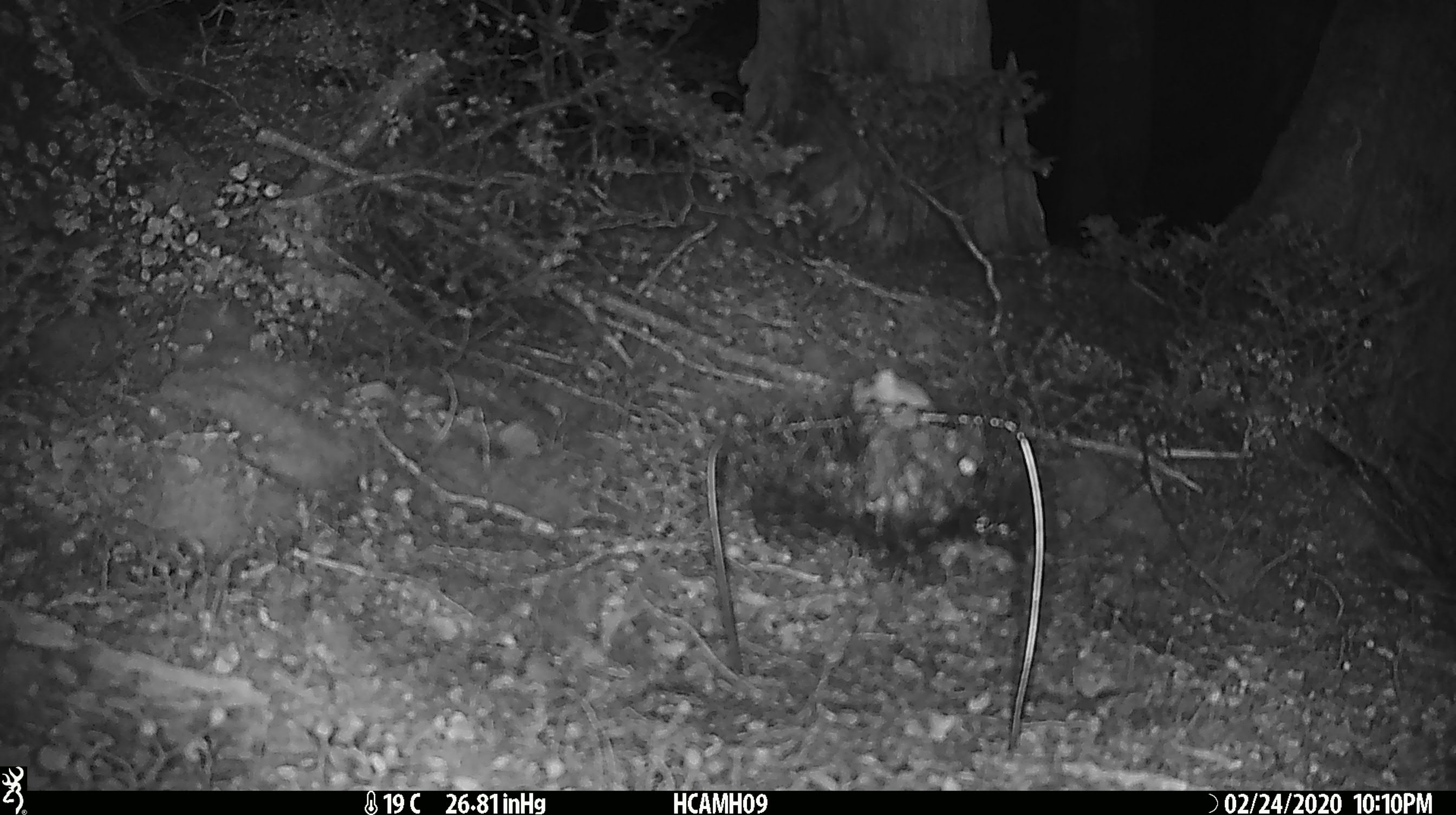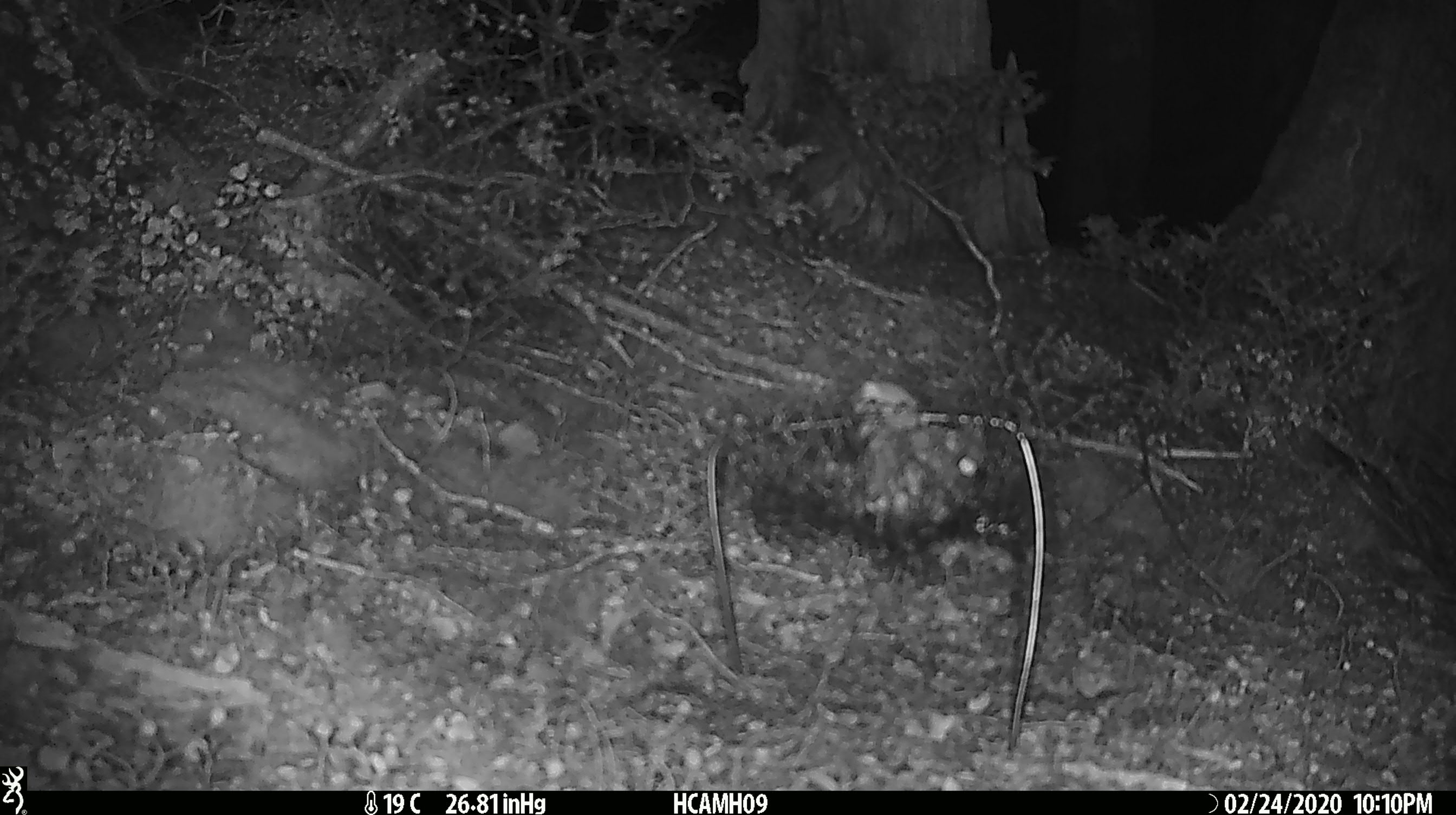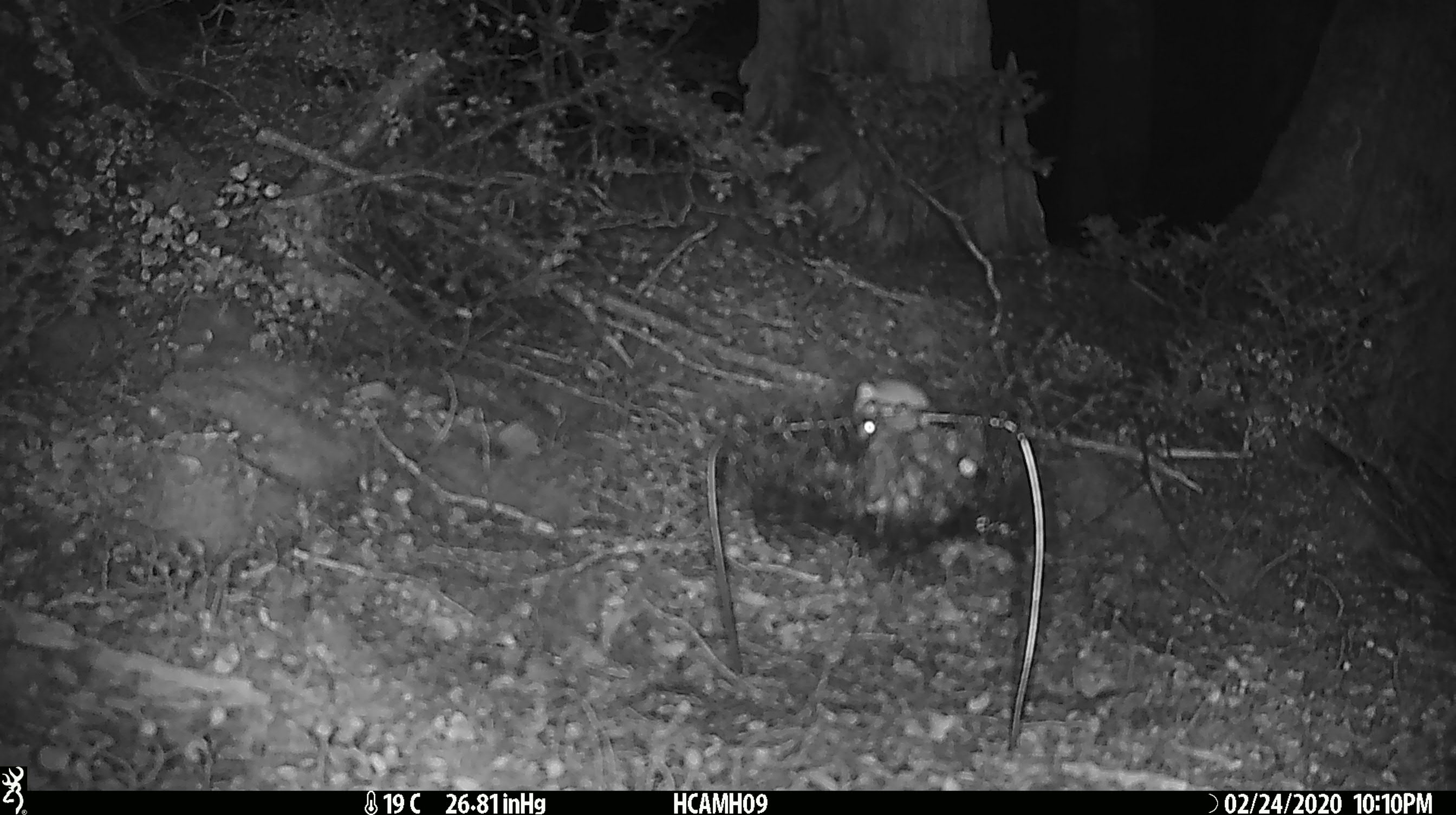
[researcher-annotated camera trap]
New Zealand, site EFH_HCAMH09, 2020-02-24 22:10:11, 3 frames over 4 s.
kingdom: Animalia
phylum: Chordata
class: Mammalia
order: Rodentia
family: Muridae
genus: Mus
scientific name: Mus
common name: mouse